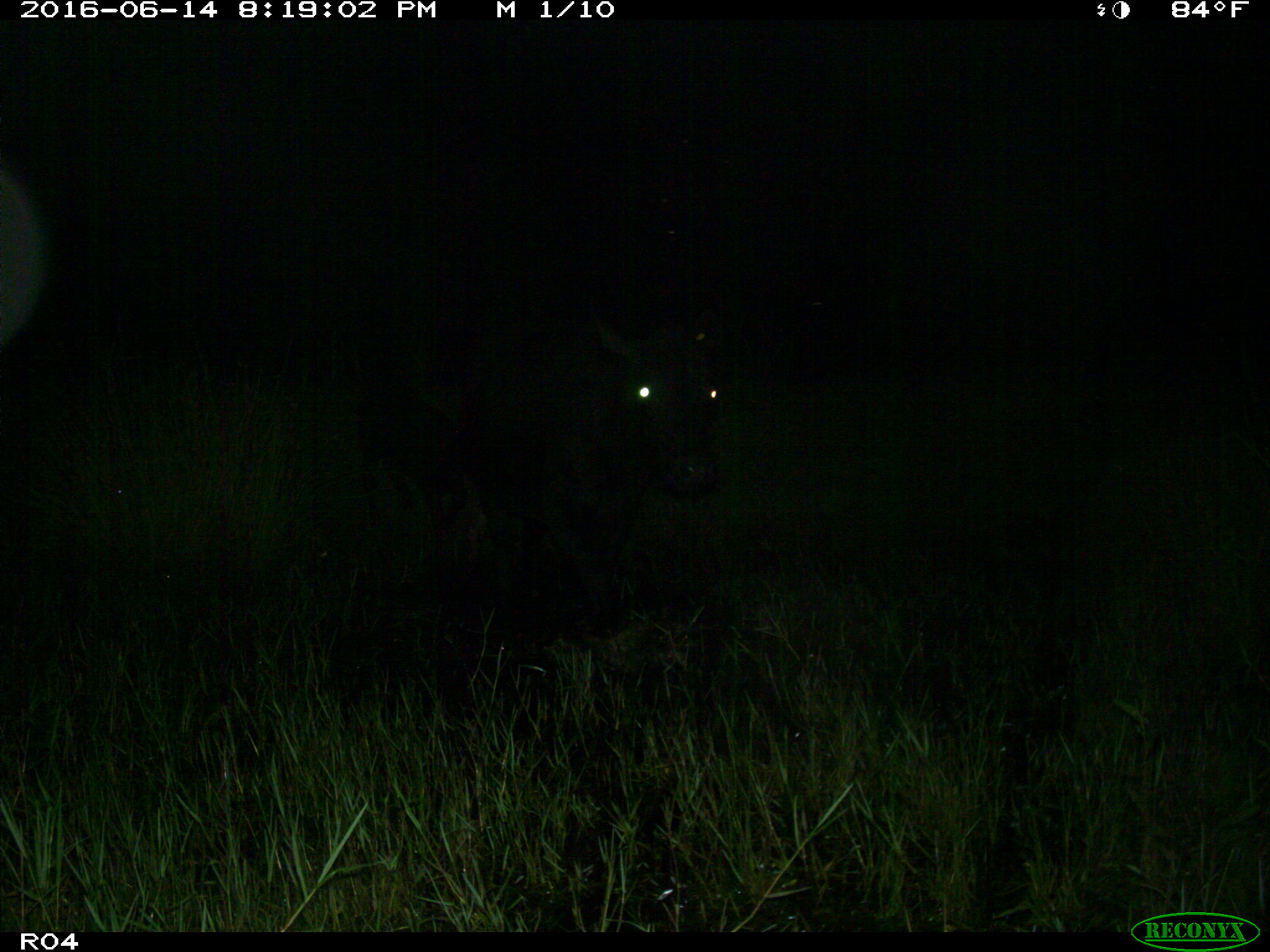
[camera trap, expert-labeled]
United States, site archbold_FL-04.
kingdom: Animalia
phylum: Chordata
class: Mammalia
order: Artiodactyla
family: Bovidae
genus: Bos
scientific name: Bos taurus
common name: domestic cow